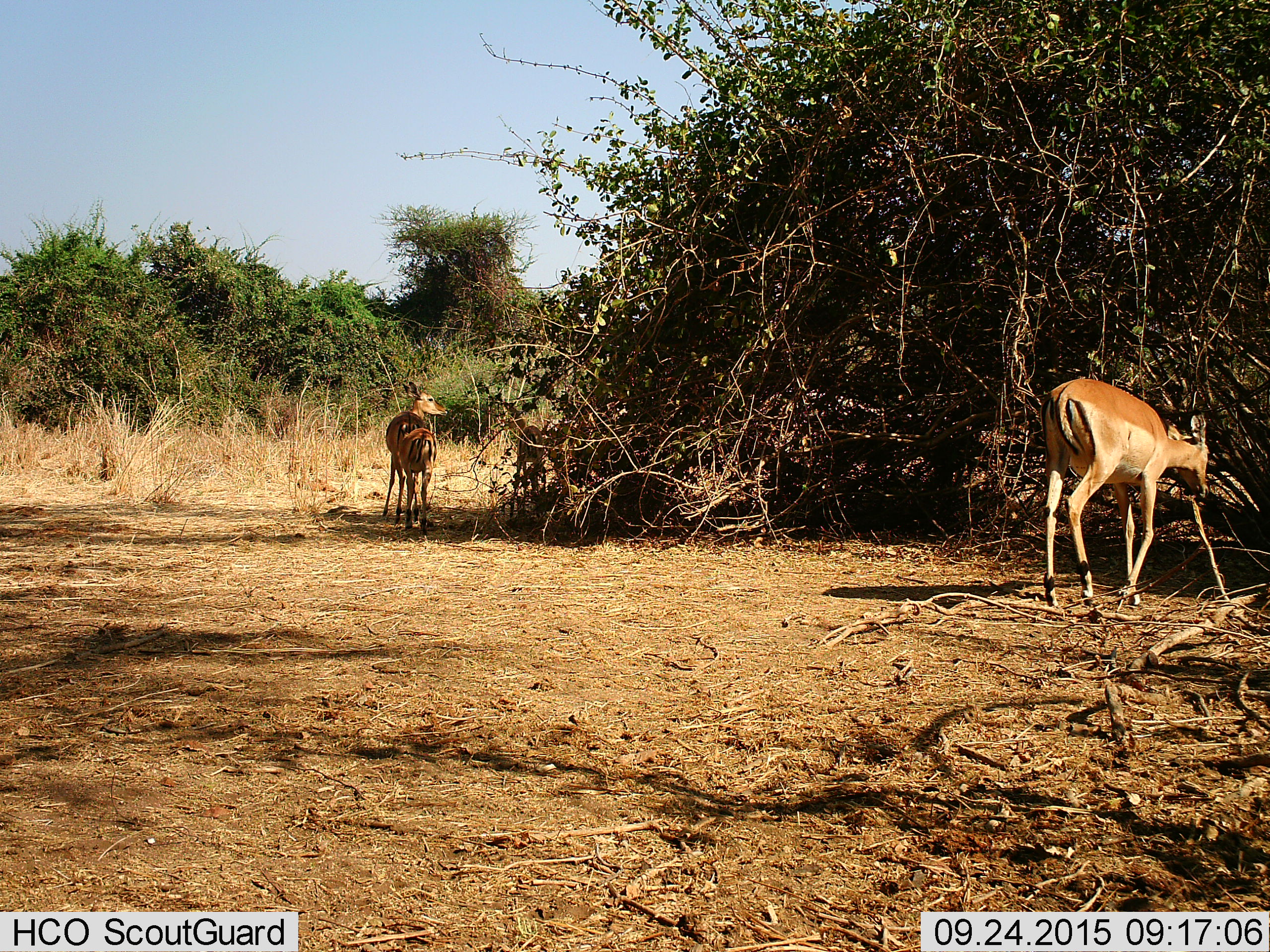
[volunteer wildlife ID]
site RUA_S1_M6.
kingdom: Animalia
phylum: Chordata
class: Mammalia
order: Artiodactyla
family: Bovidae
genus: Aepyceros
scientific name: Aepyceros melampus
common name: impala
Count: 4.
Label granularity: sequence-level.